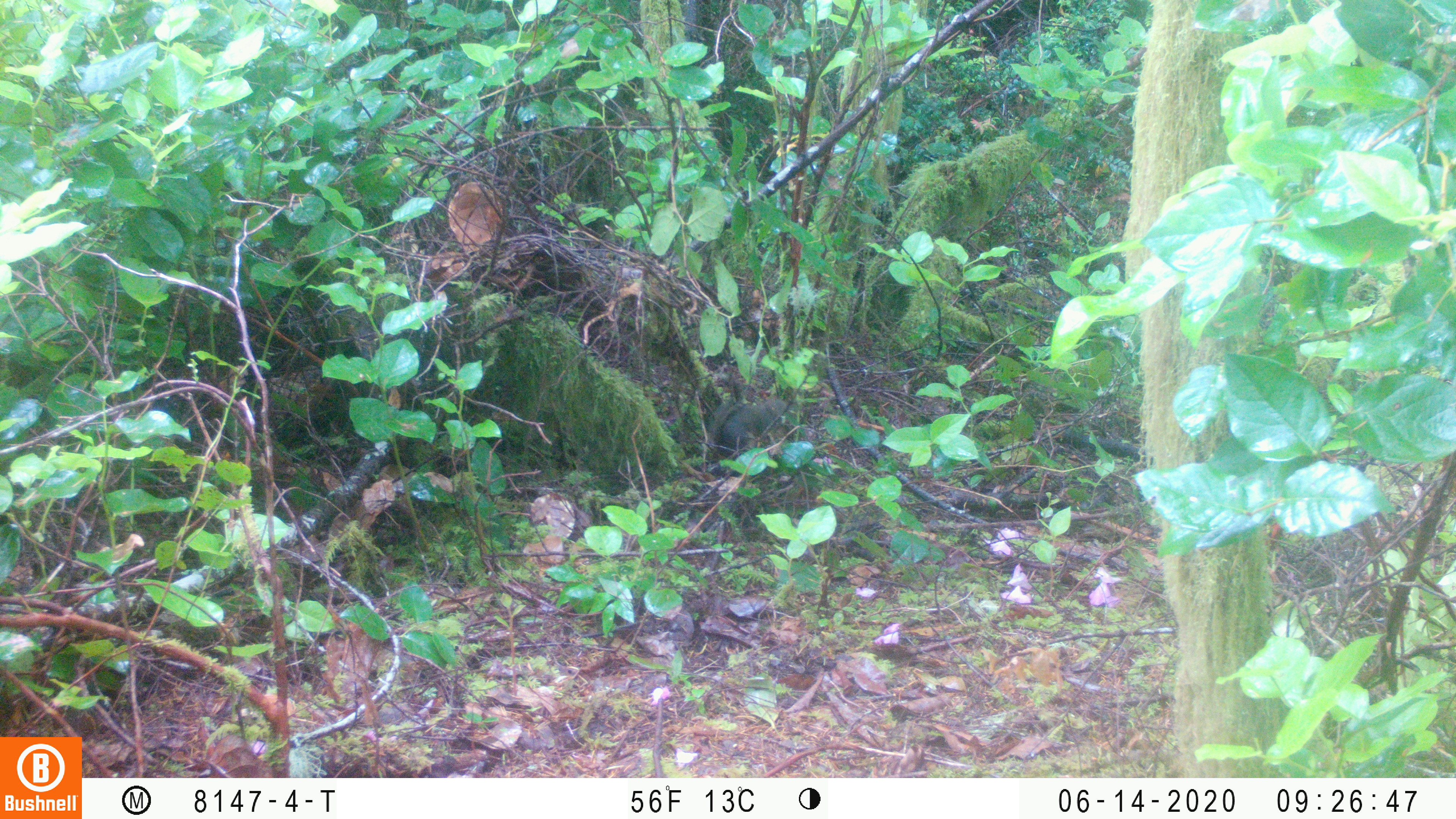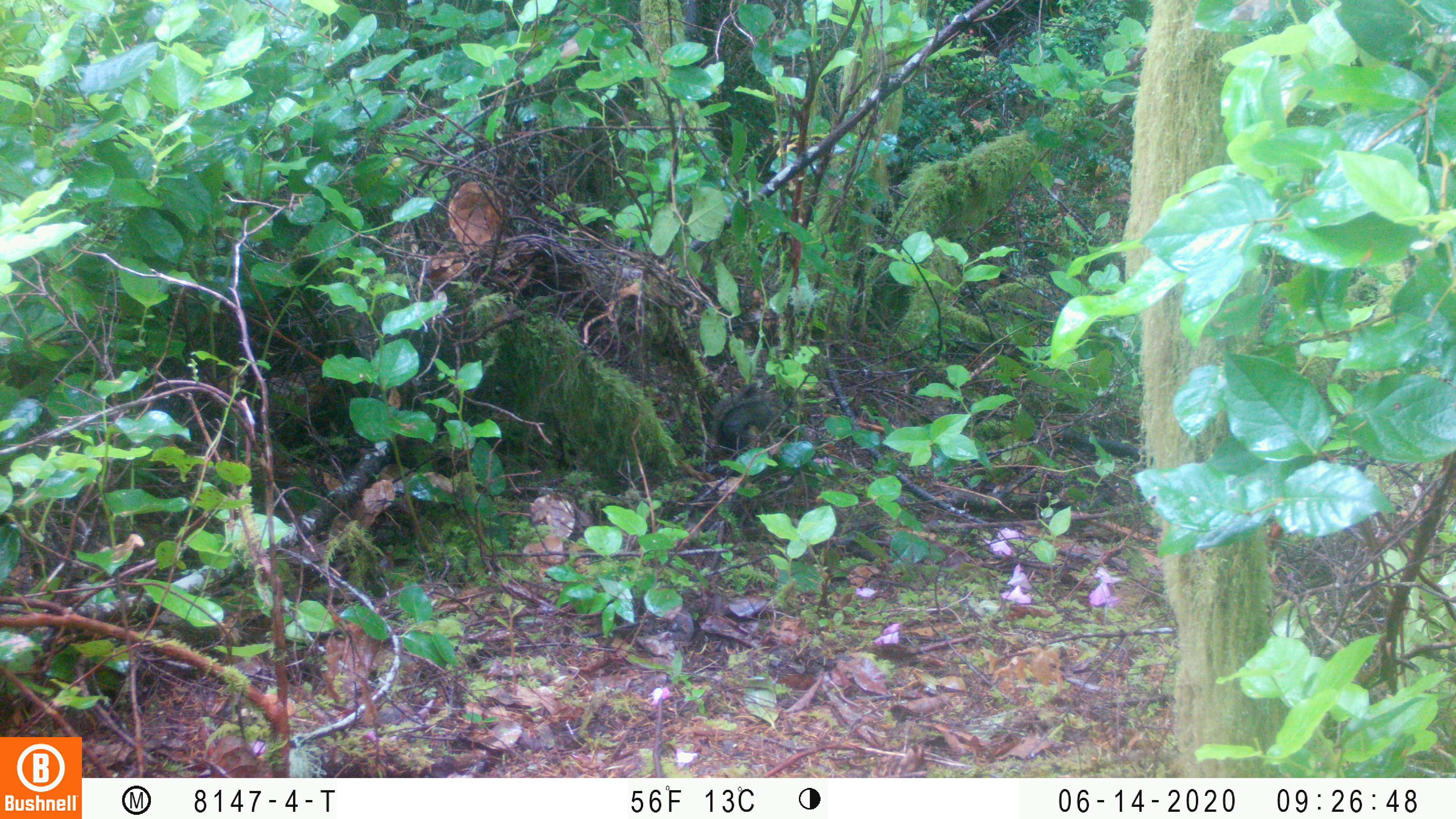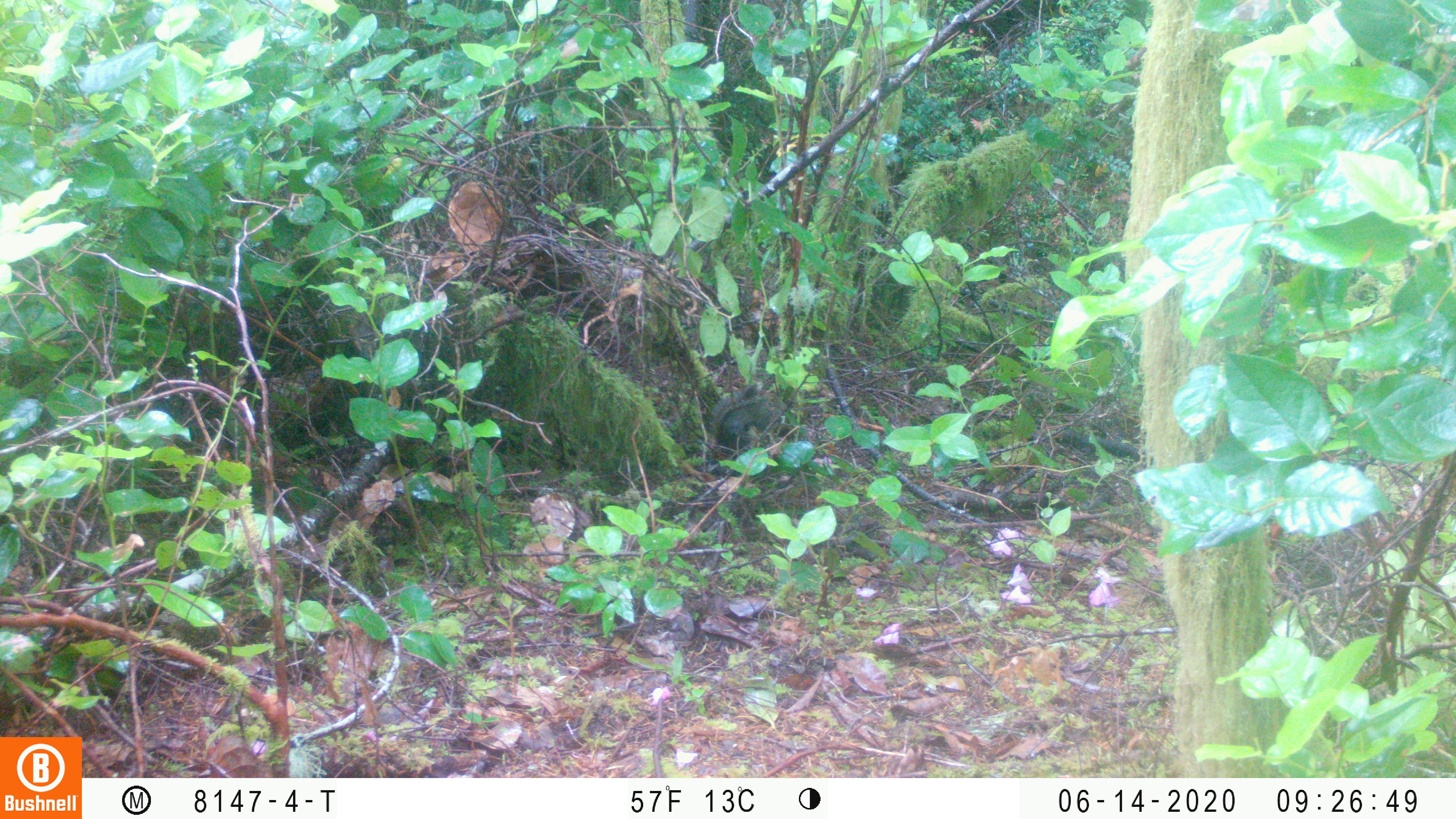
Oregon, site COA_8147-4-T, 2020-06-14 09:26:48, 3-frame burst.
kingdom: Animalia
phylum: Chordata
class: Mammalia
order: Rodentia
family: Sciuridae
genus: Tamiasciurus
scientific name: Tamiasciurus douglasii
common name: douglas squirrel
Douglas squirrel (Tamiasciurus douglasii).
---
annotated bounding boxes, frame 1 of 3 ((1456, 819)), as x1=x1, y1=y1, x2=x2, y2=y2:
douglas squirrel: x1=702, y1=388, x2=789, y2=461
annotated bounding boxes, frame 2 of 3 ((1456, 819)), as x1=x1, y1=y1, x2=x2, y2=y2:
douglas squirrel: x1=704, y1=385, x2=804, y2=452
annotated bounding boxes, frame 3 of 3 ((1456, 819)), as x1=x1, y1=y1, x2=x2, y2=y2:
douglas squirrel: x1=709, y1=380, x2=798, y2=450